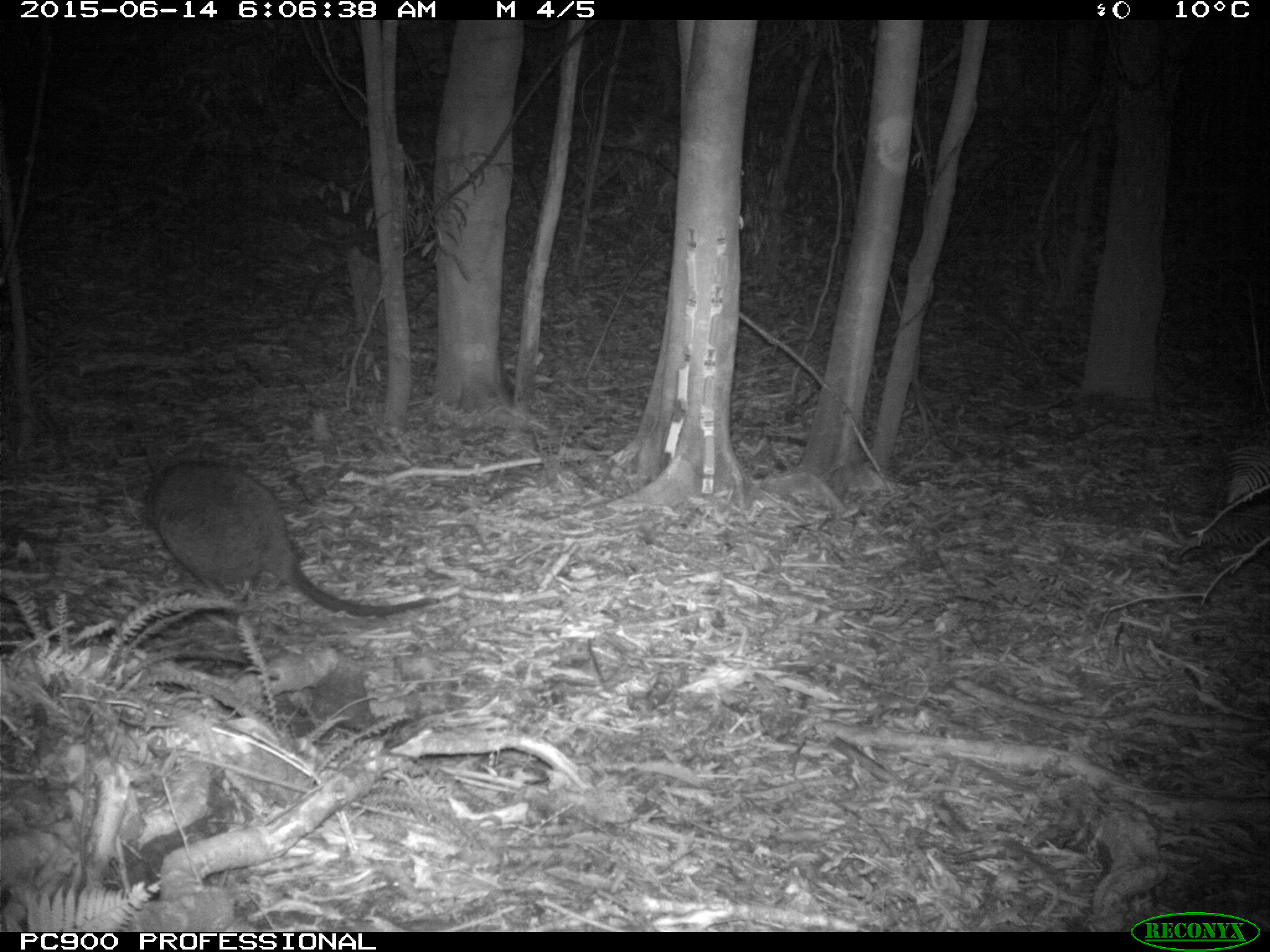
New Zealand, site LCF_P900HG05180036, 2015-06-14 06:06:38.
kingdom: Animalia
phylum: Chordata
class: Mammalia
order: Diprotodontia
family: Macropodidae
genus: Notamacropus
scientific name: Notamacropus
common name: wallaby